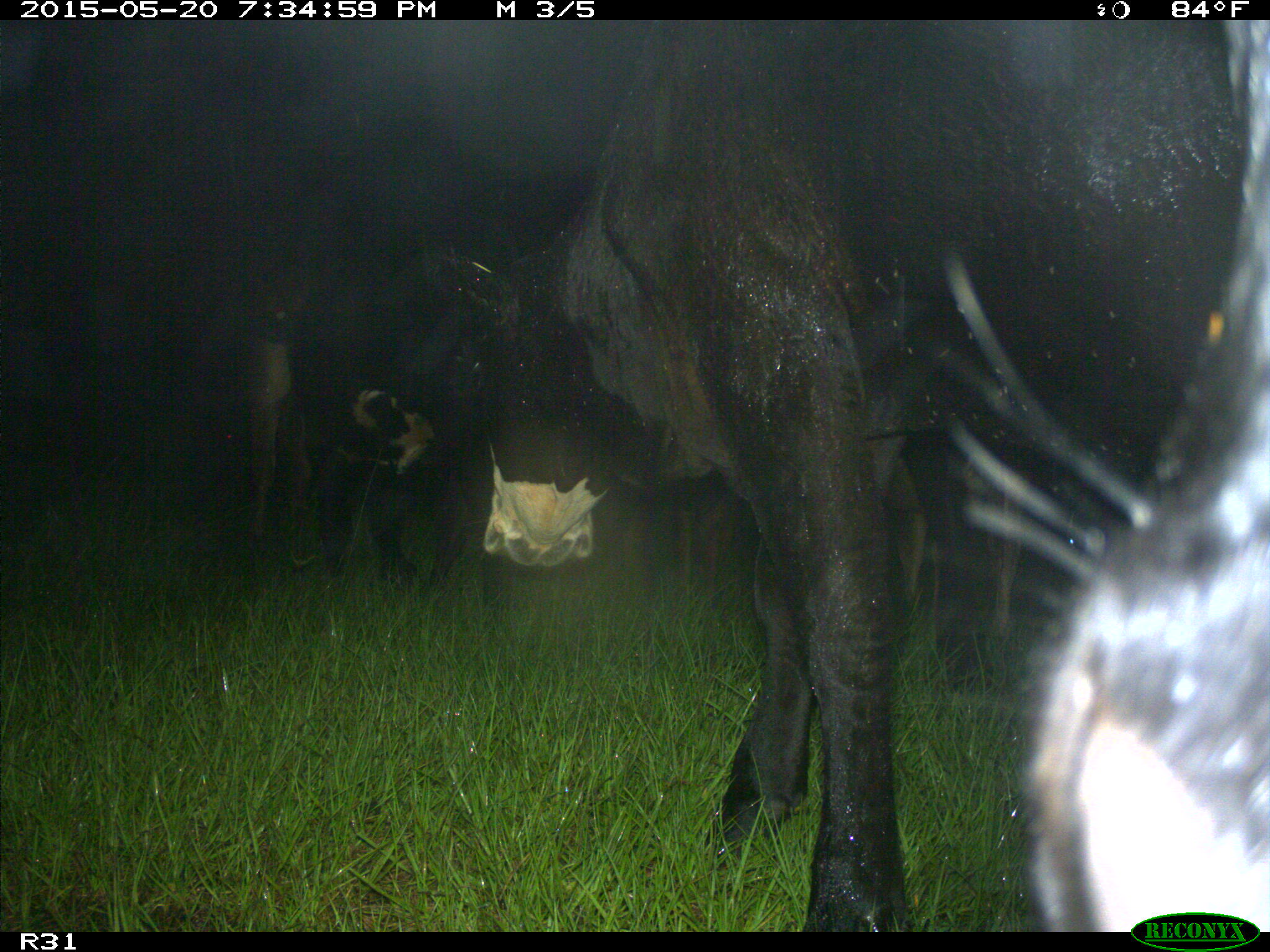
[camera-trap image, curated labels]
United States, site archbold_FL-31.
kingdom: Animalia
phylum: Chordata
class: Mammalia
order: Artiodactyla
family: Bovidae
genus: Bos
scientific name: Bos taurus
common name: domestic cow